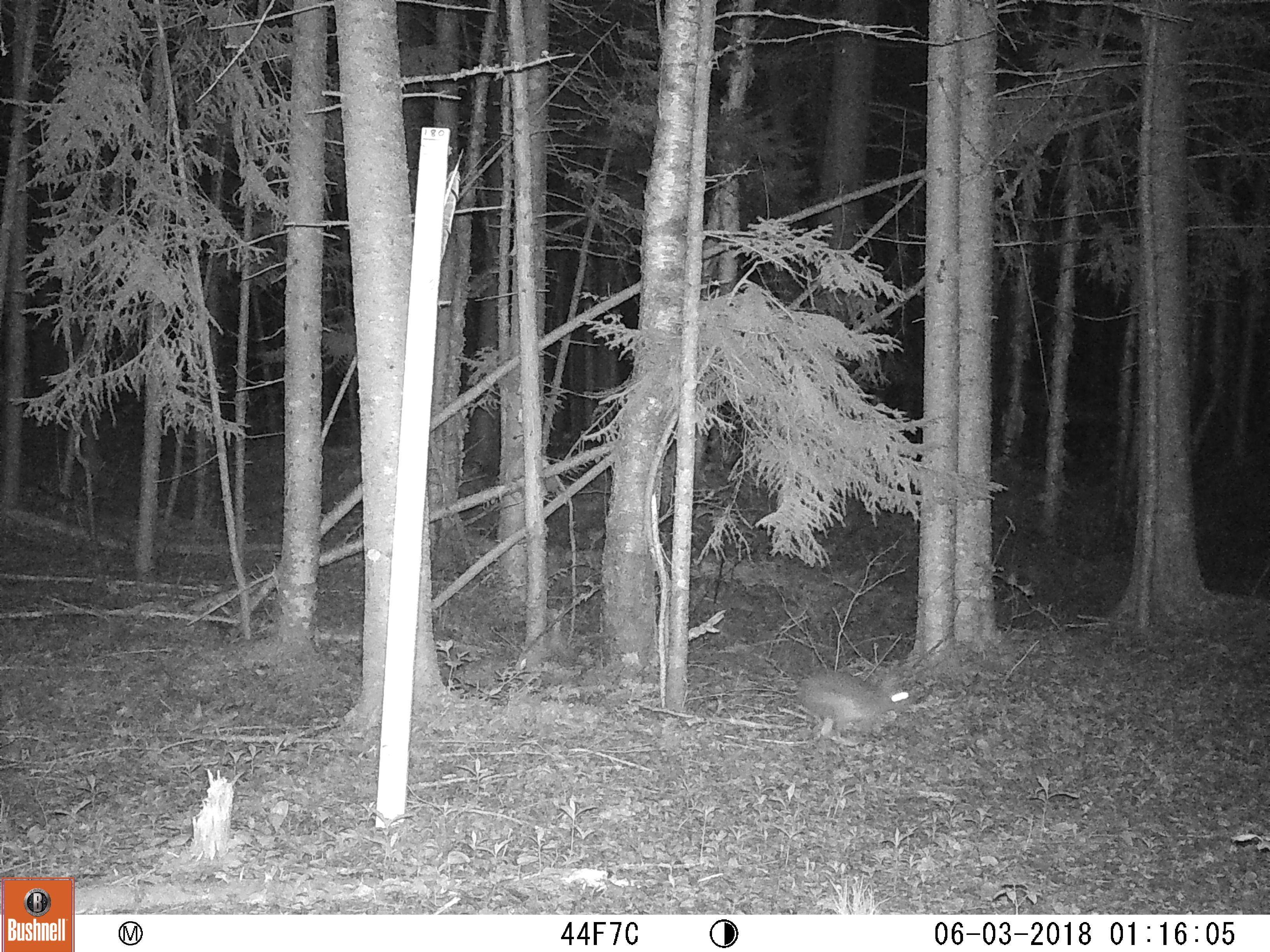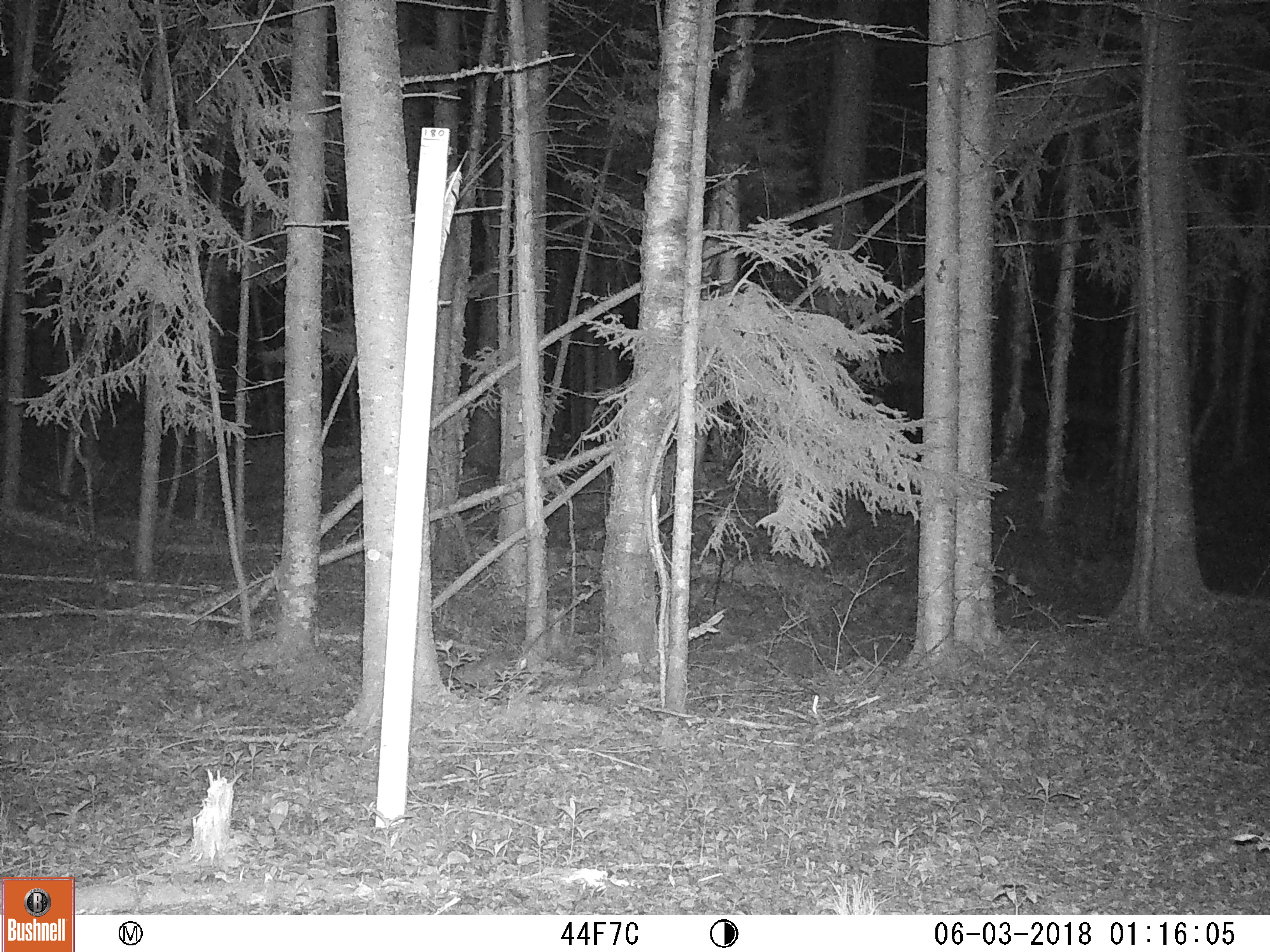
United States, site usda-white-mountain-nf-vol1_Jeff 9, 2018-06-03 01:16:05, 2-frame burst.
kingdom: Animalia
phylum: Chordata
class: Mammalia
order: Lagomorpha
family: Leporidae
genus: Lepus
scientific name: Lepus americanus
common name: snowshoe hare